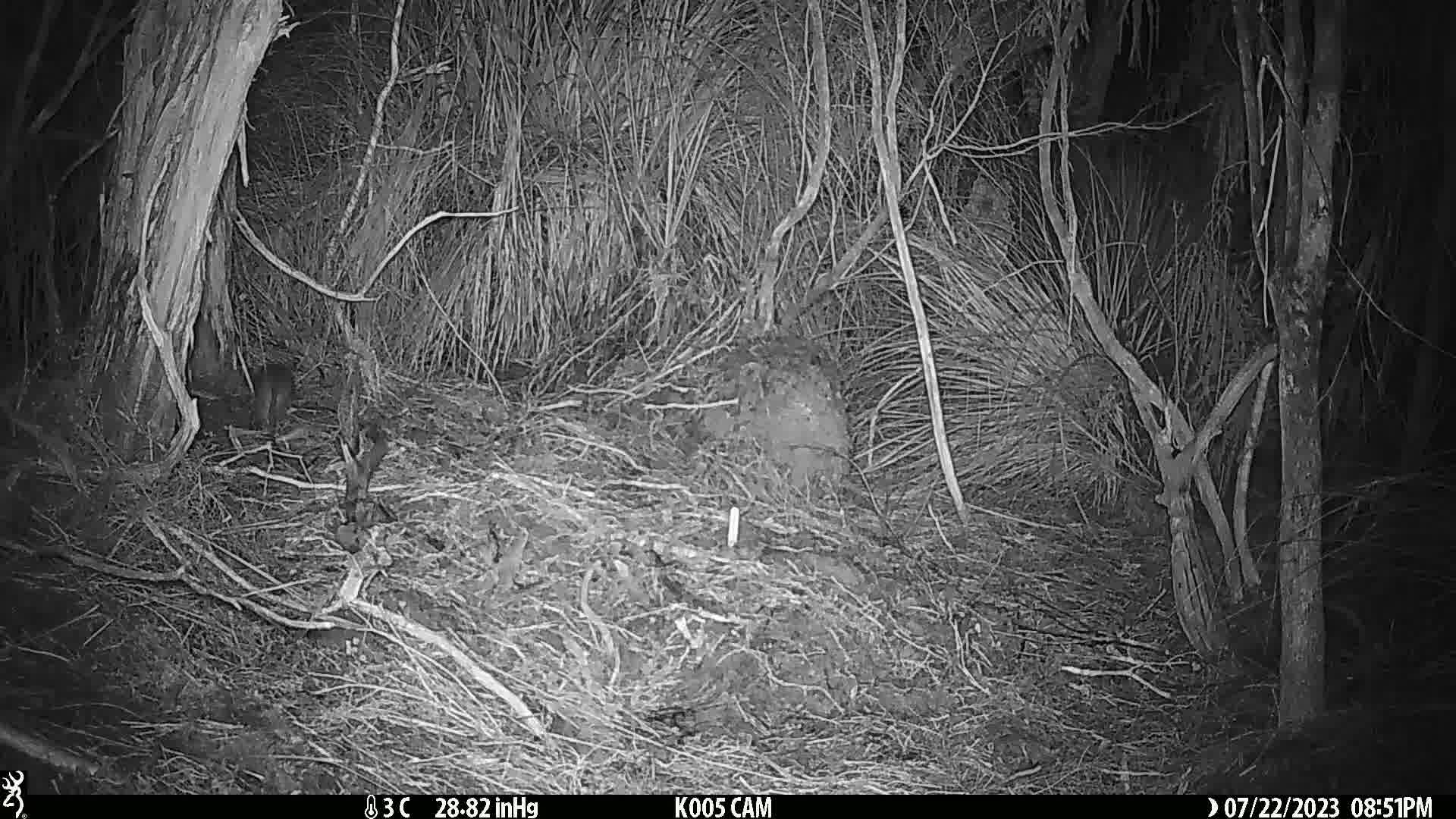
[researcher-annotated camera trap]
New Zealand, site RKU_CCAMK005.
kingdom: Animalia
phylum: Chordata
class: Mammalia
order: Rodentia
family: Muridae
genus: Rattus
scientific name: Rattus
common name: rat